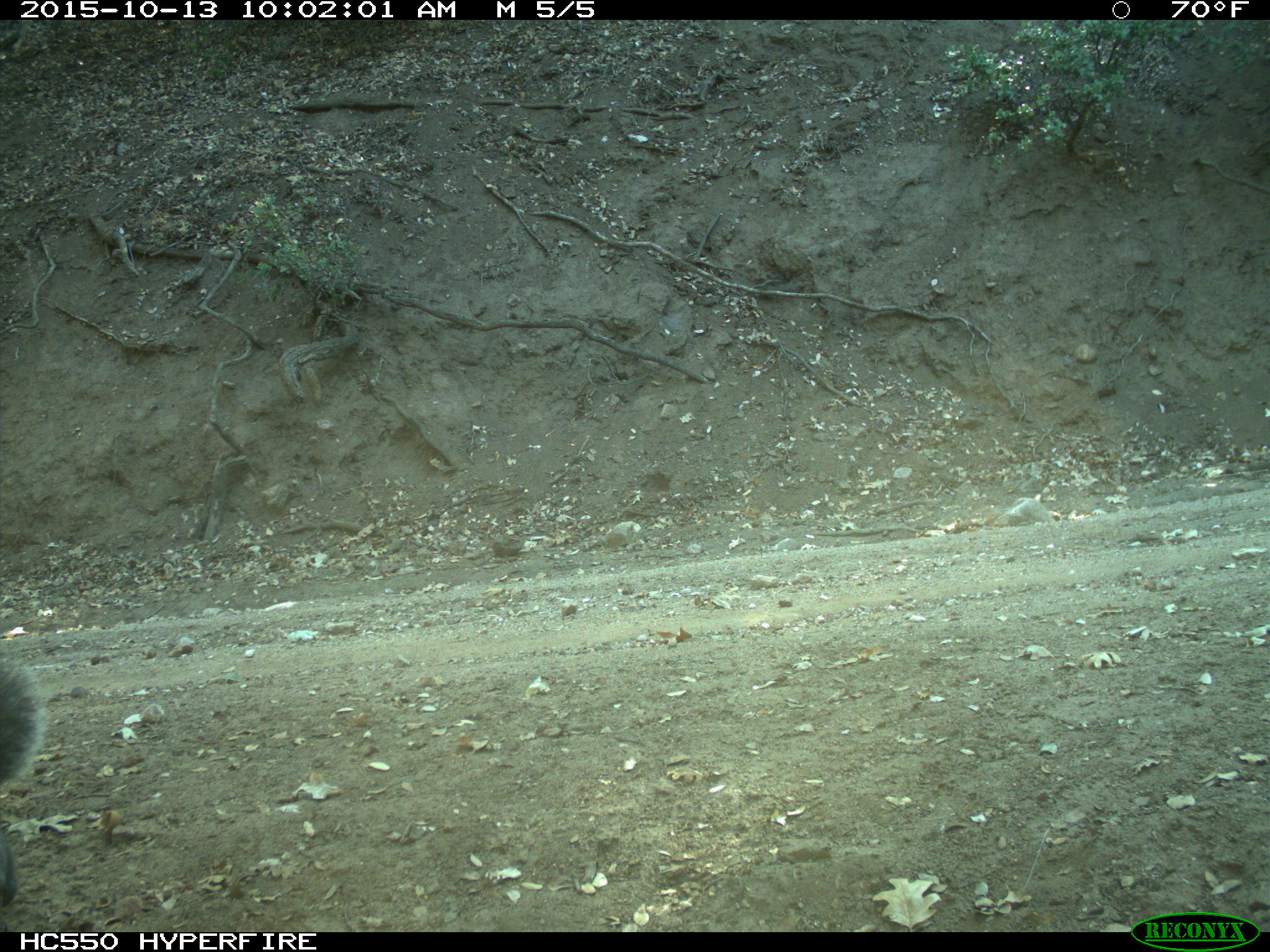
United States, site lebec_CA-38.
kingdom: Animalia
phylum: Chordata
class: Mammalia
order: Rodentia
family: Sciuridae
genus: Sciurus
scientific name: Sciurus carolinensis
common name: eastern gray squirrel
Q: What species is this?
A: Sciurus carolinensis (eastern gray squirrel).